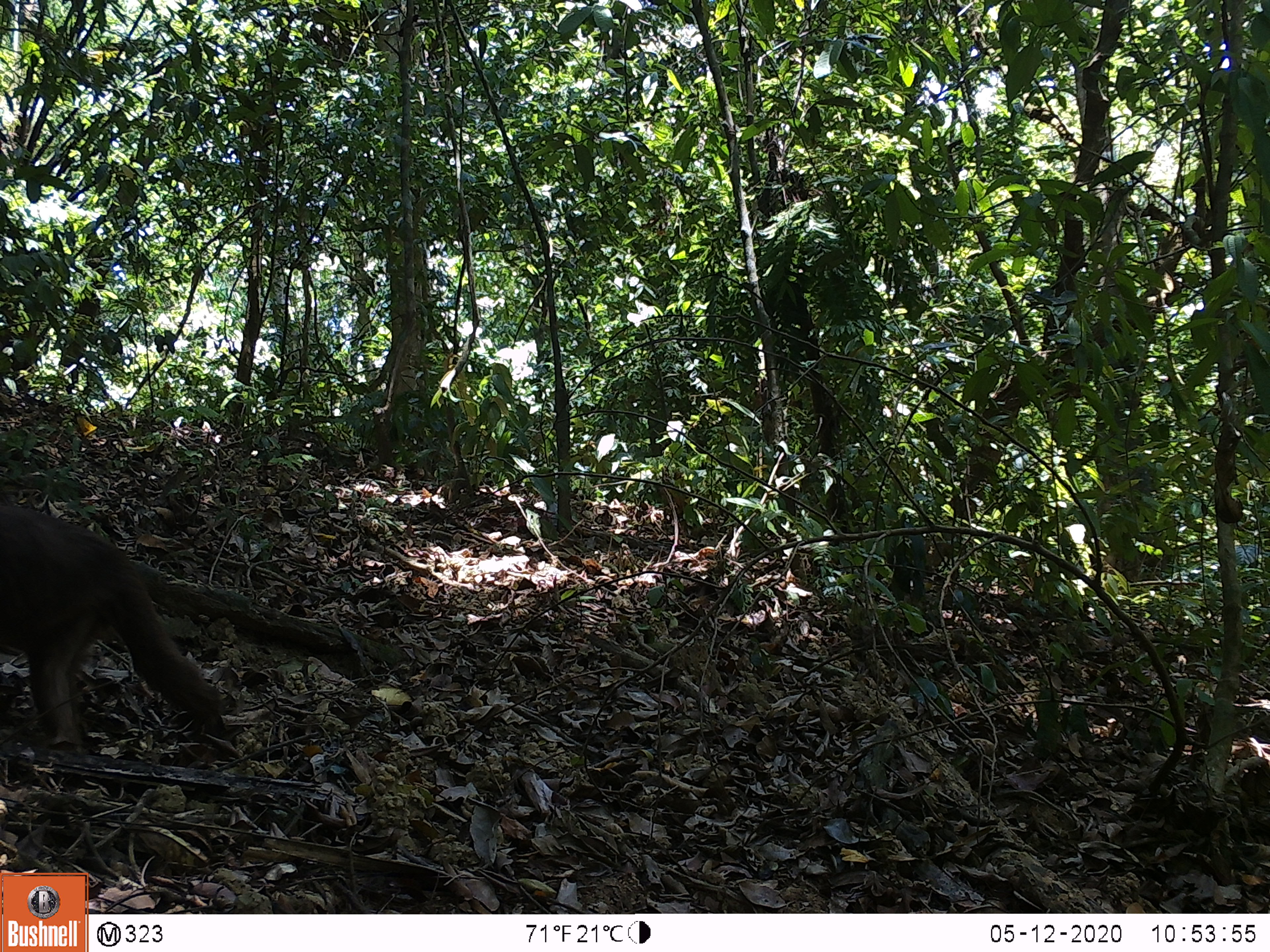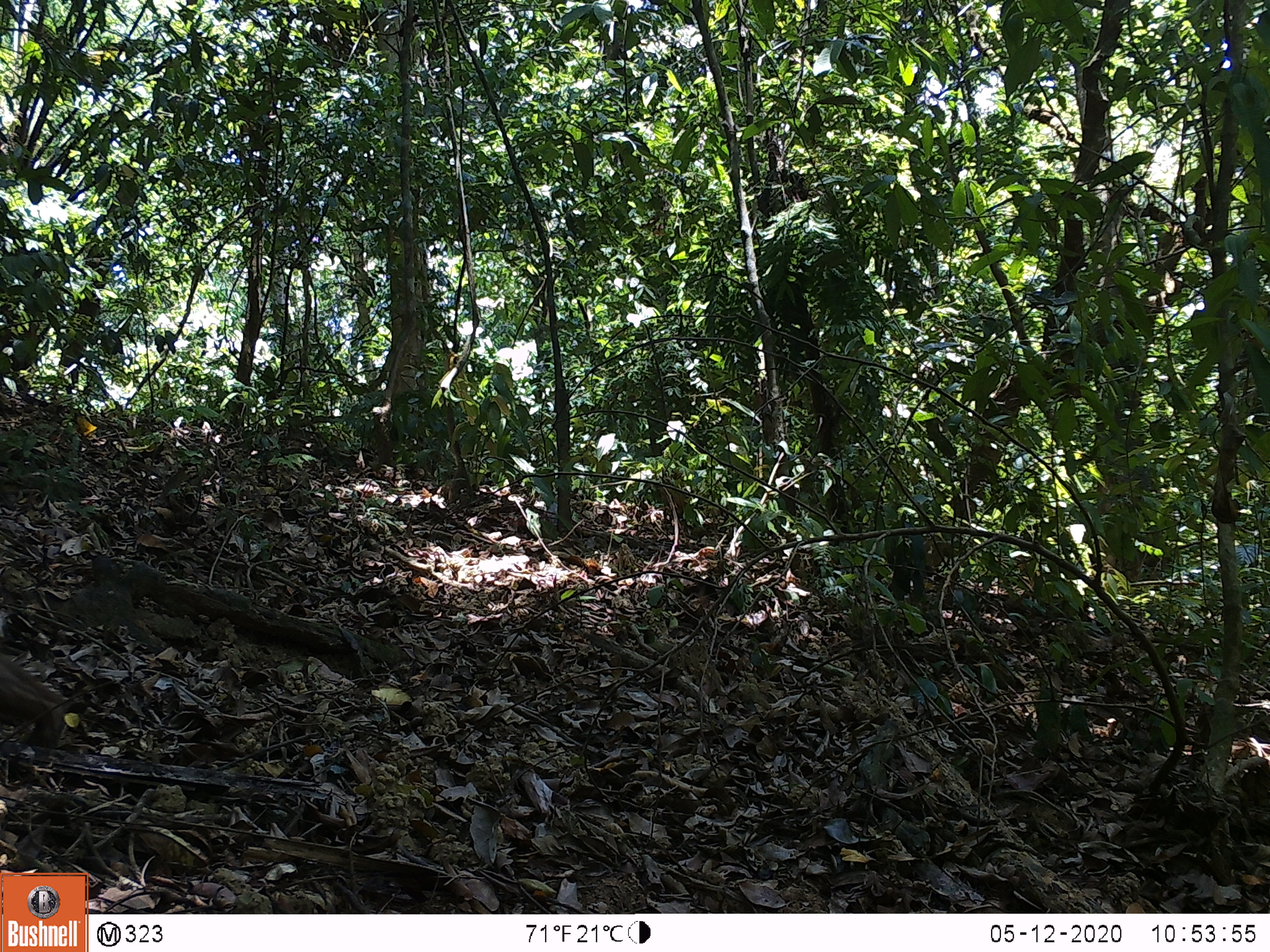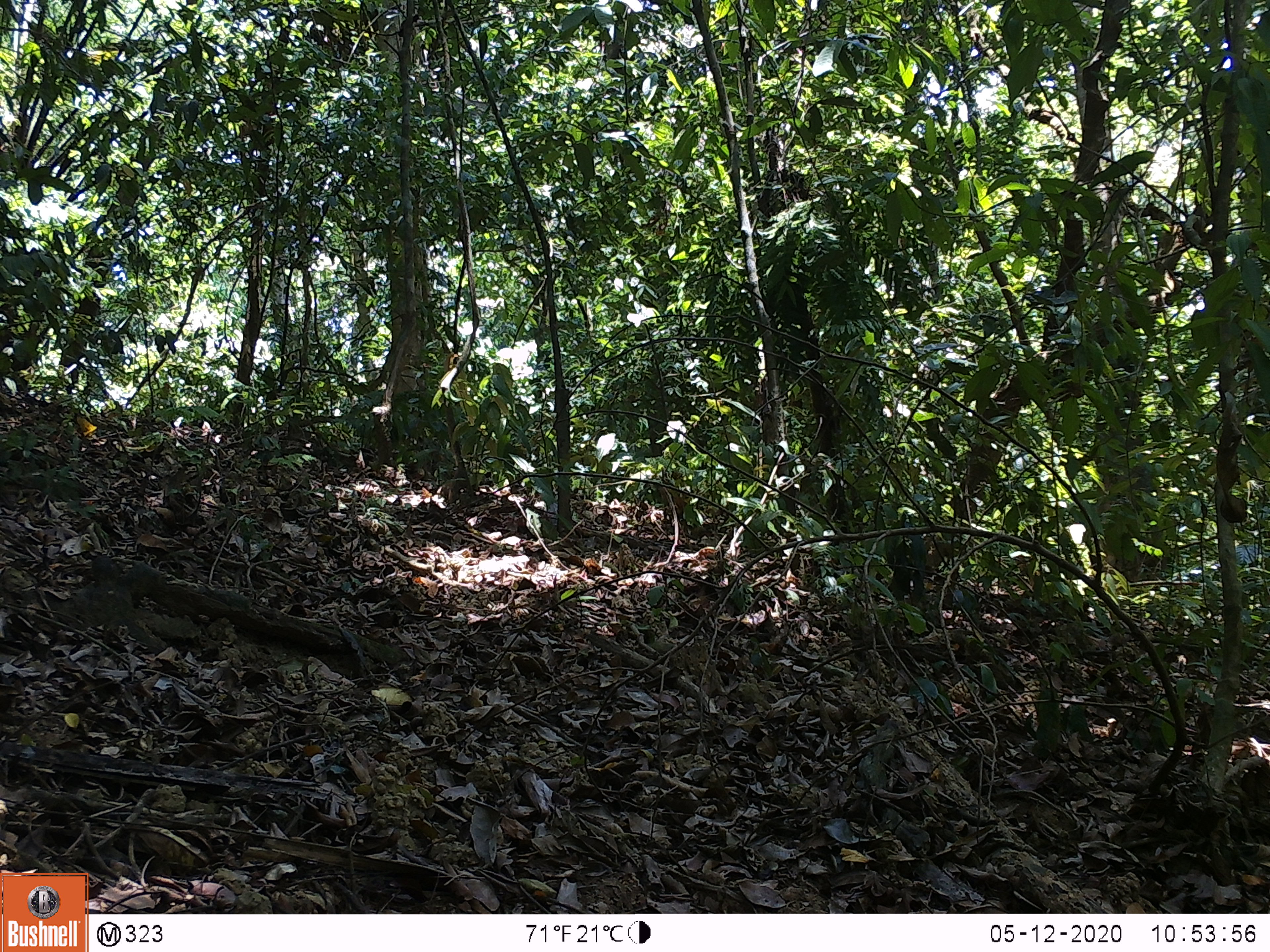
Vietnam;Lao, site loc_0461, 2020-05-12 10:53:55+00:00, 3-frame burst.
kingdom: Animalia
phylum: Chordata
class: Mammalia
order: Primates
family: Cercopithecidae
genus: Macaca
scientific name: Macaca arctoides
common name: stump-tailed macaque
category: stump tailed macaque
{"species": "stump tailed macaque (stump-tailed macaque) (Macaca arctoides)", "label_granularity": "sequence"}